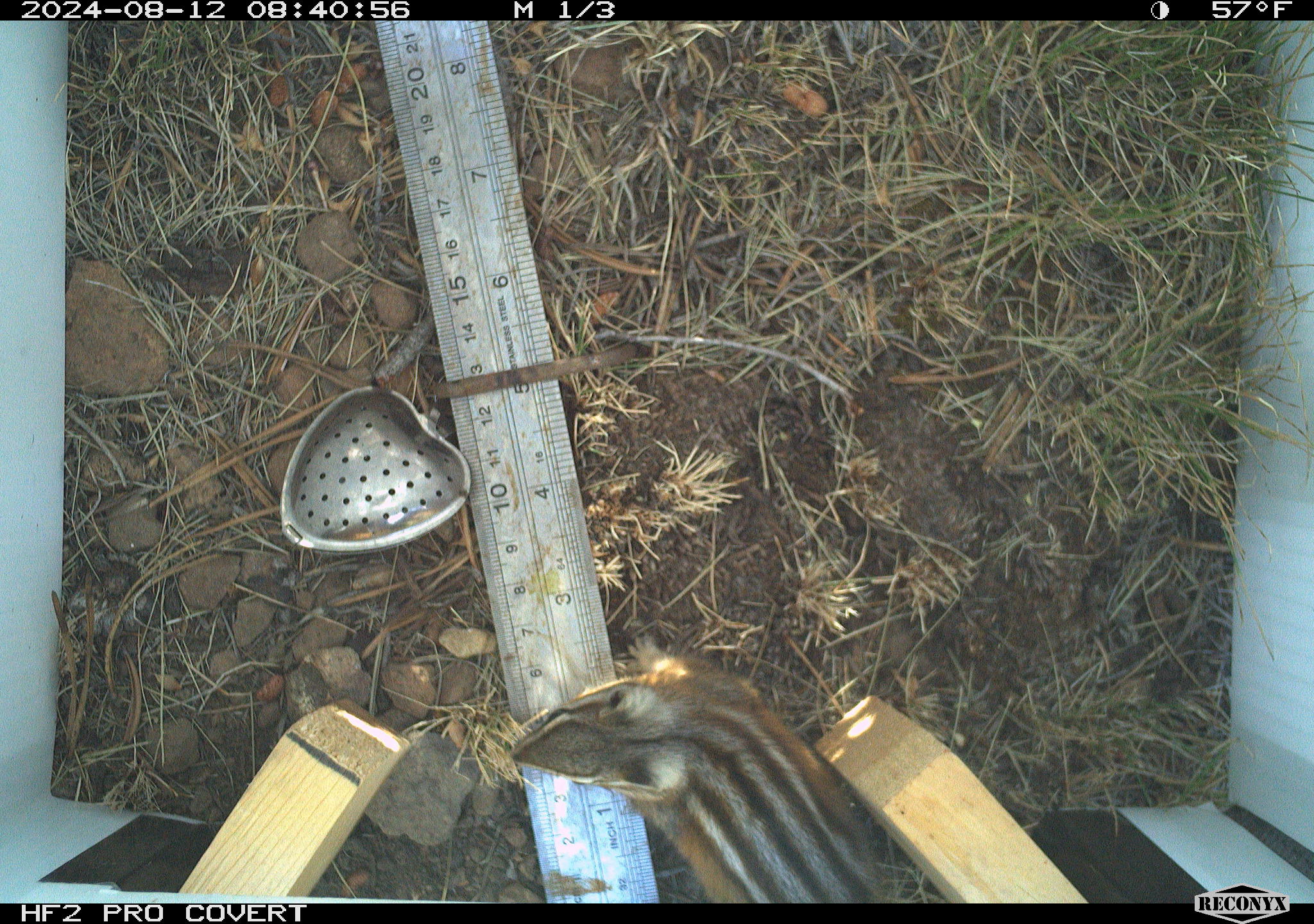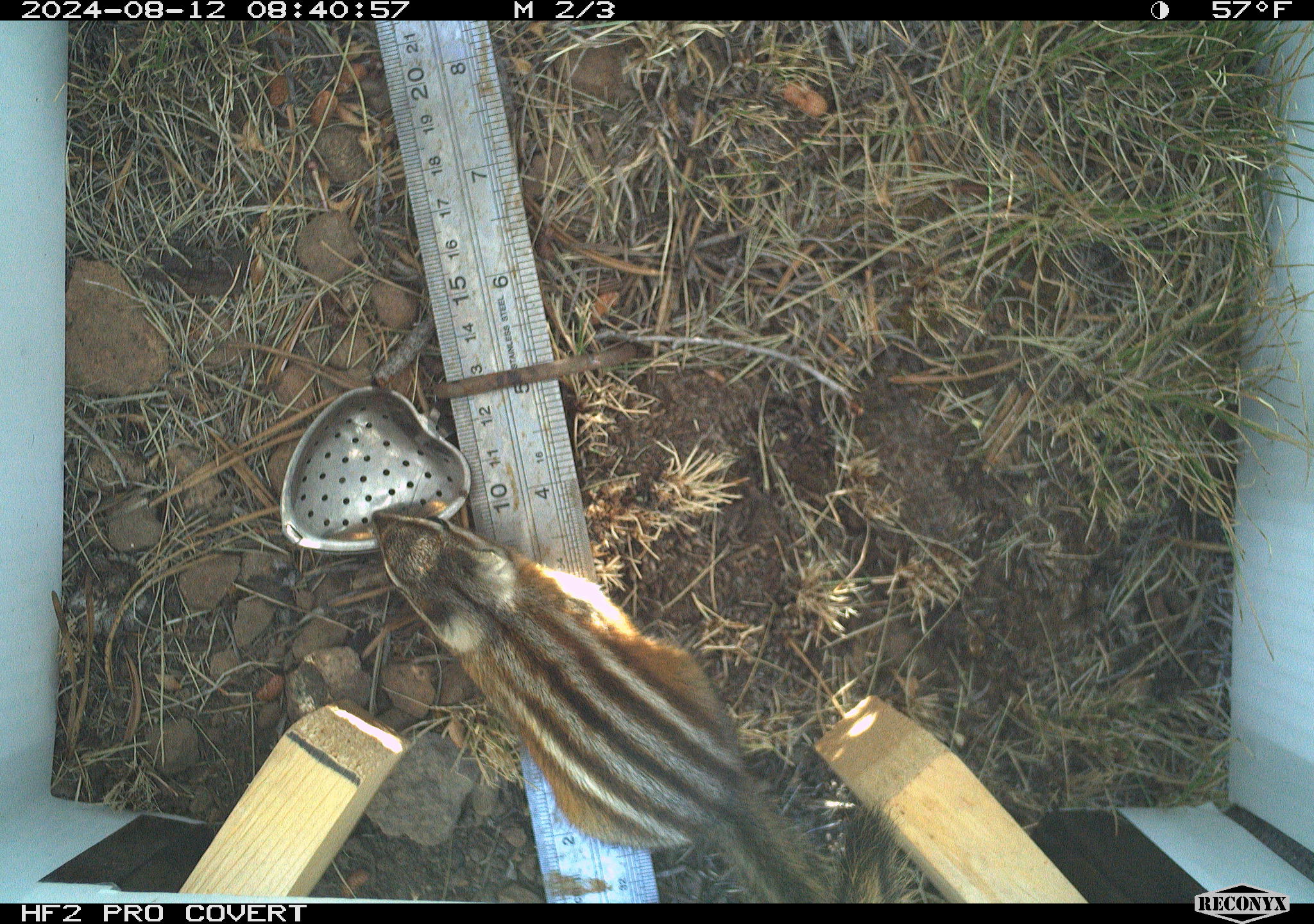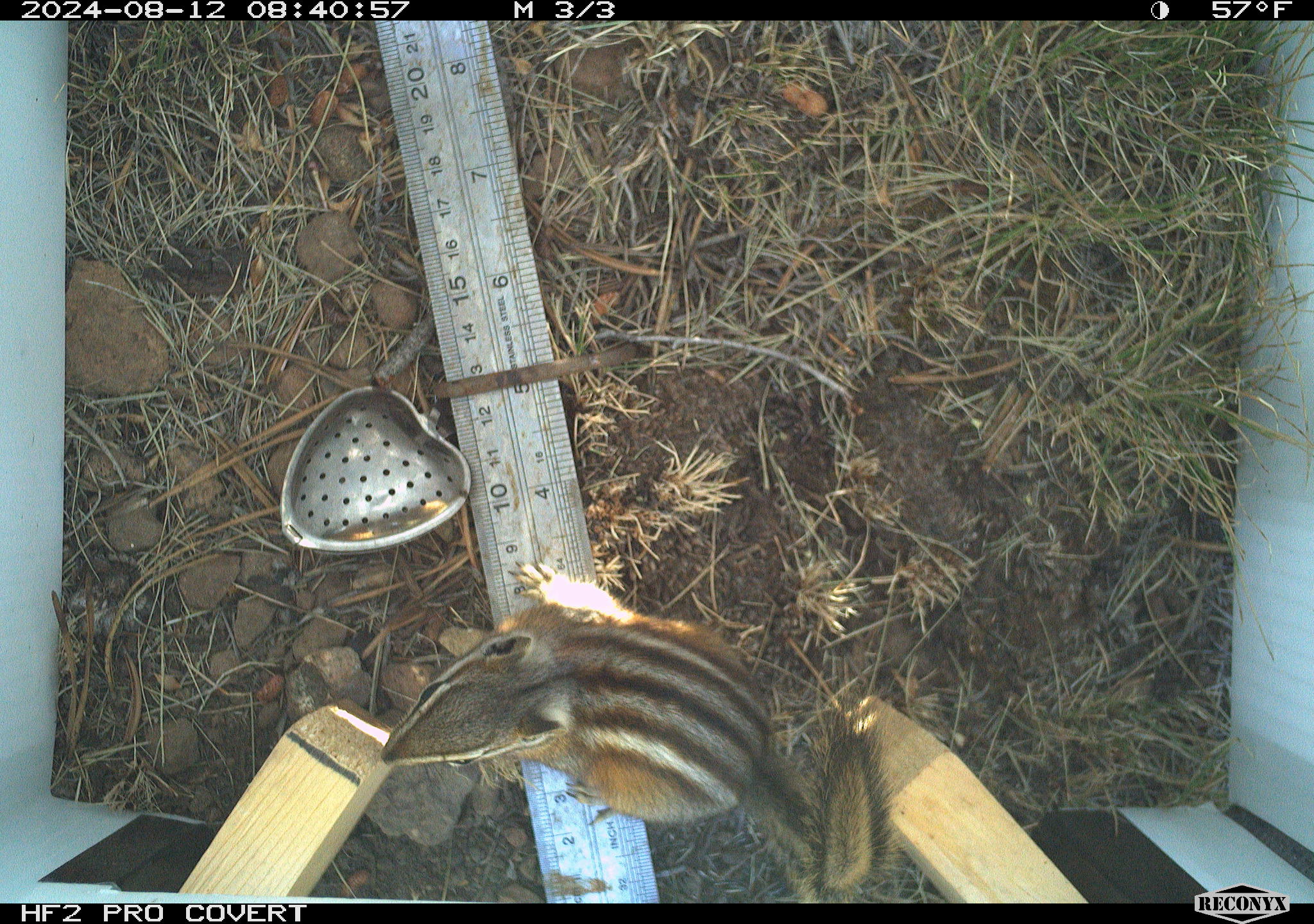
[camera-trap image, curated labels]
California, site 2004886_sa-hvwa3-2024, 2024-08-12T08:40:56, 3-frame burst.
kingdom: Animalia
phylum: Chordata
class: Mammalia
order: Rodentia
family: Sciuridae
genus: Neotamias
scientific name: Neotamias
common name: western chipmunks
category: neotamias species